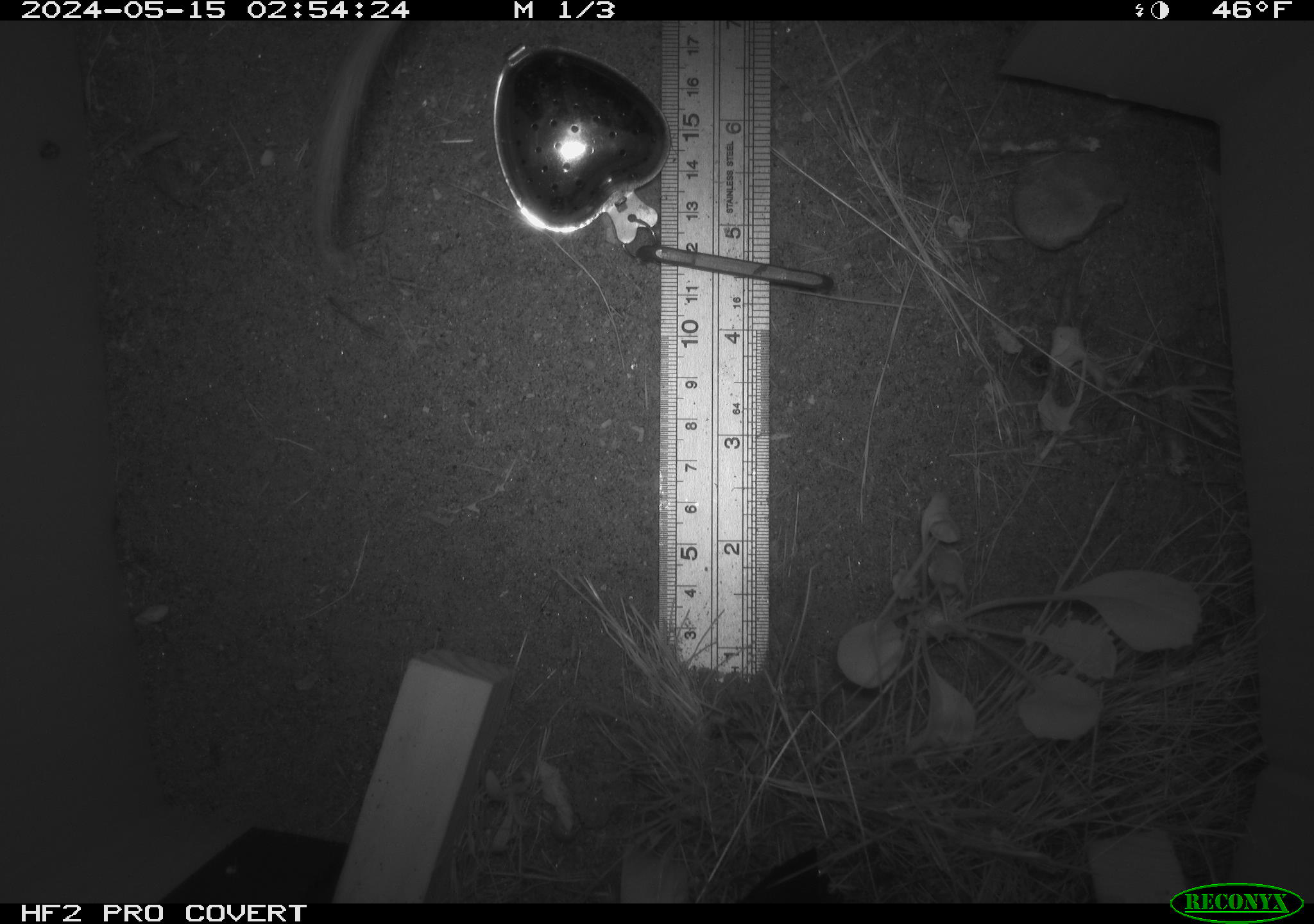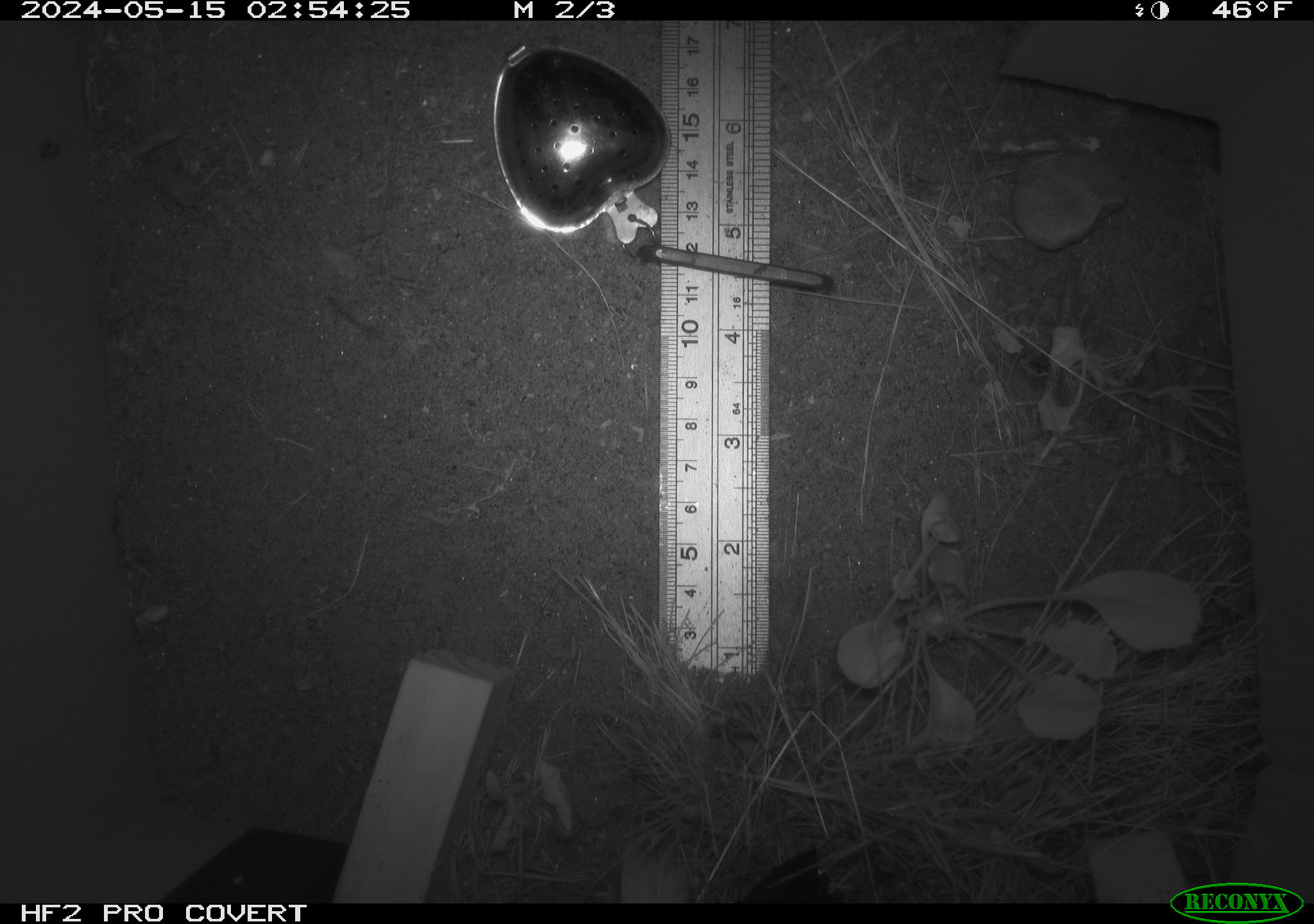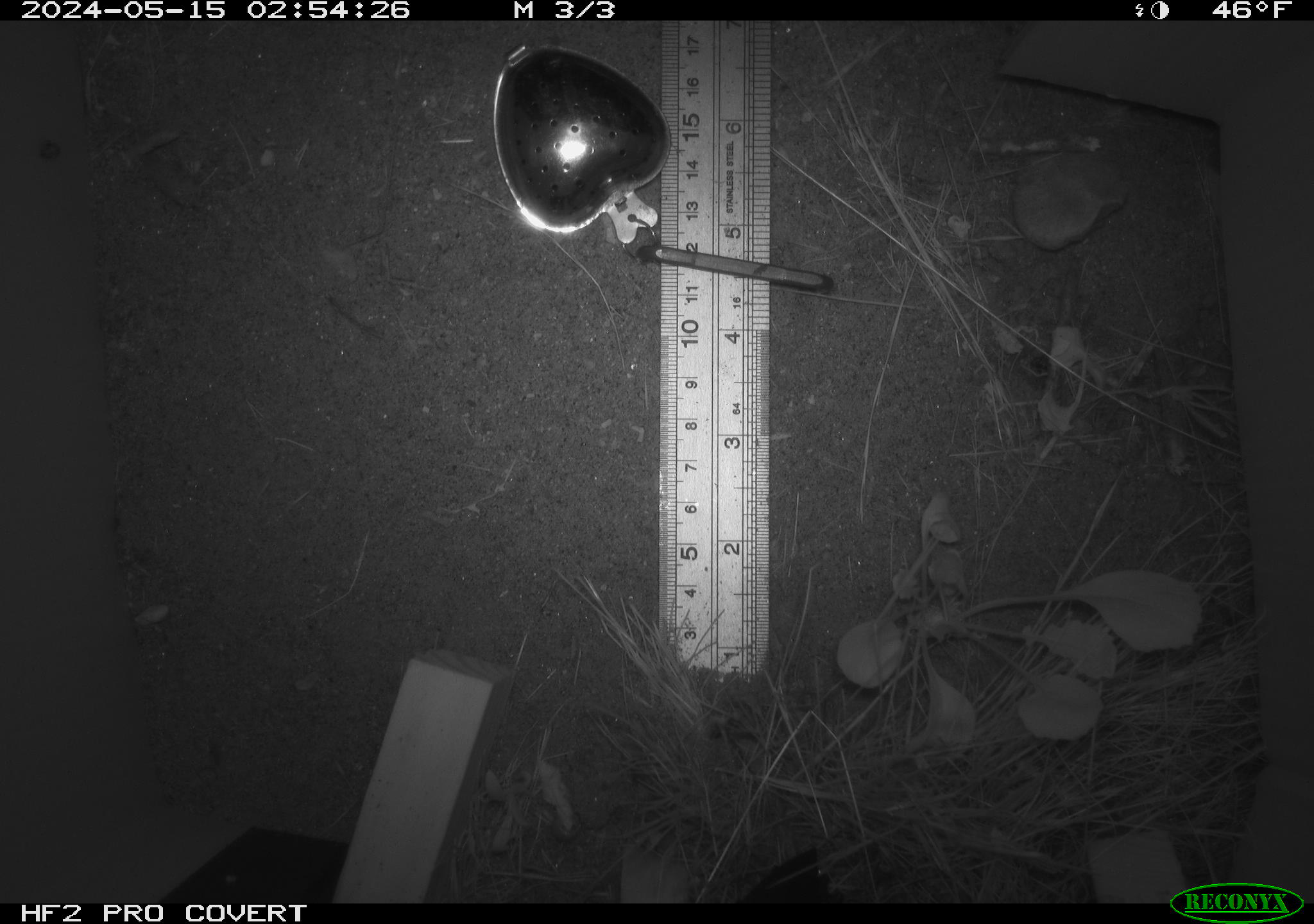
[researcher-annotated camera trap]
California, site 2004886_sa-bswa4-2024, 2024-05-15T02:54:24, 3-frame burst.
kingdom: Animalia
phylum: Chordata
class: Mammalia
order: Rodentia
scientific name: Rodentia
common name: rodent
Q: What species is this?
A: Rodent (Rodentia).